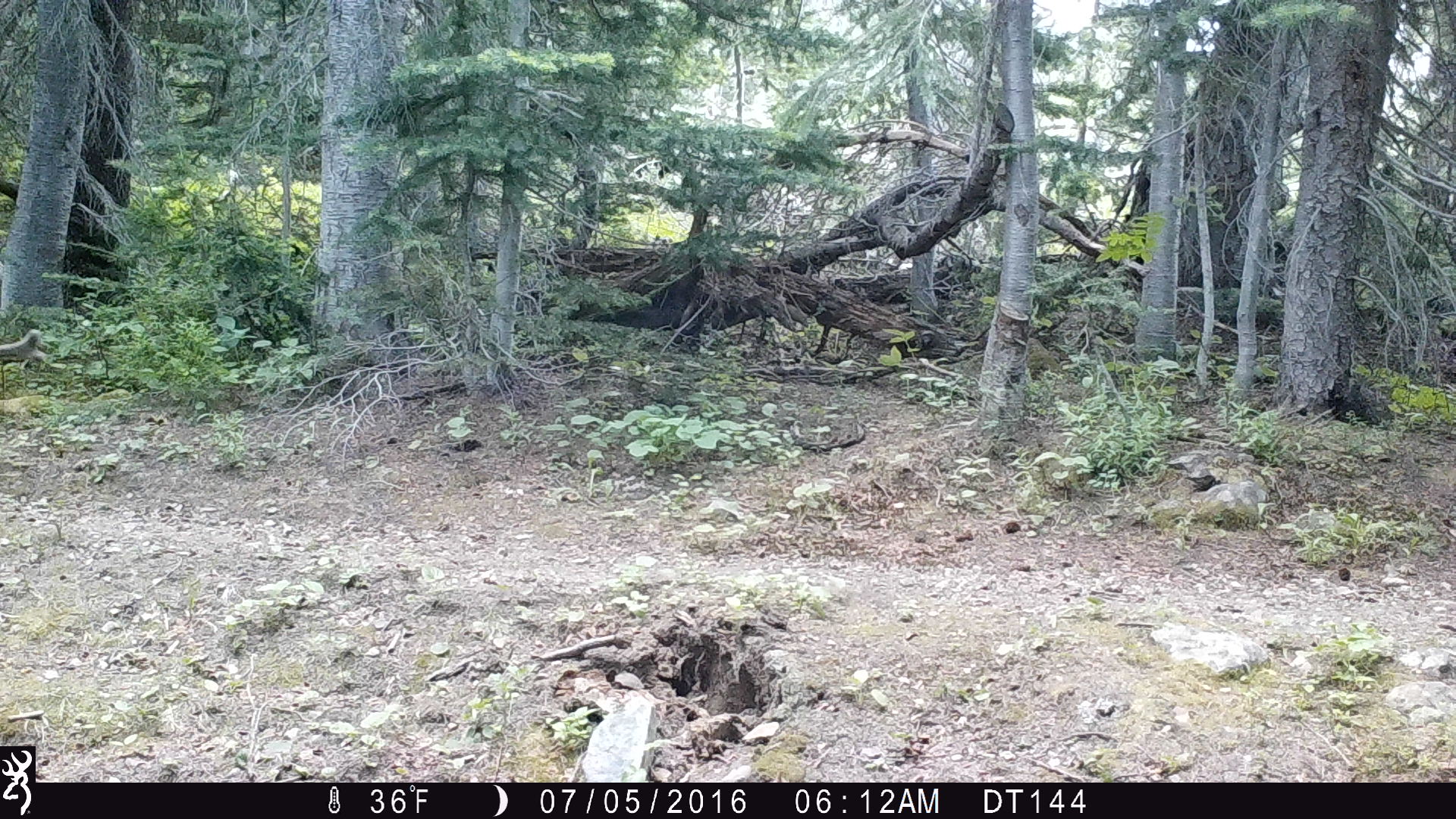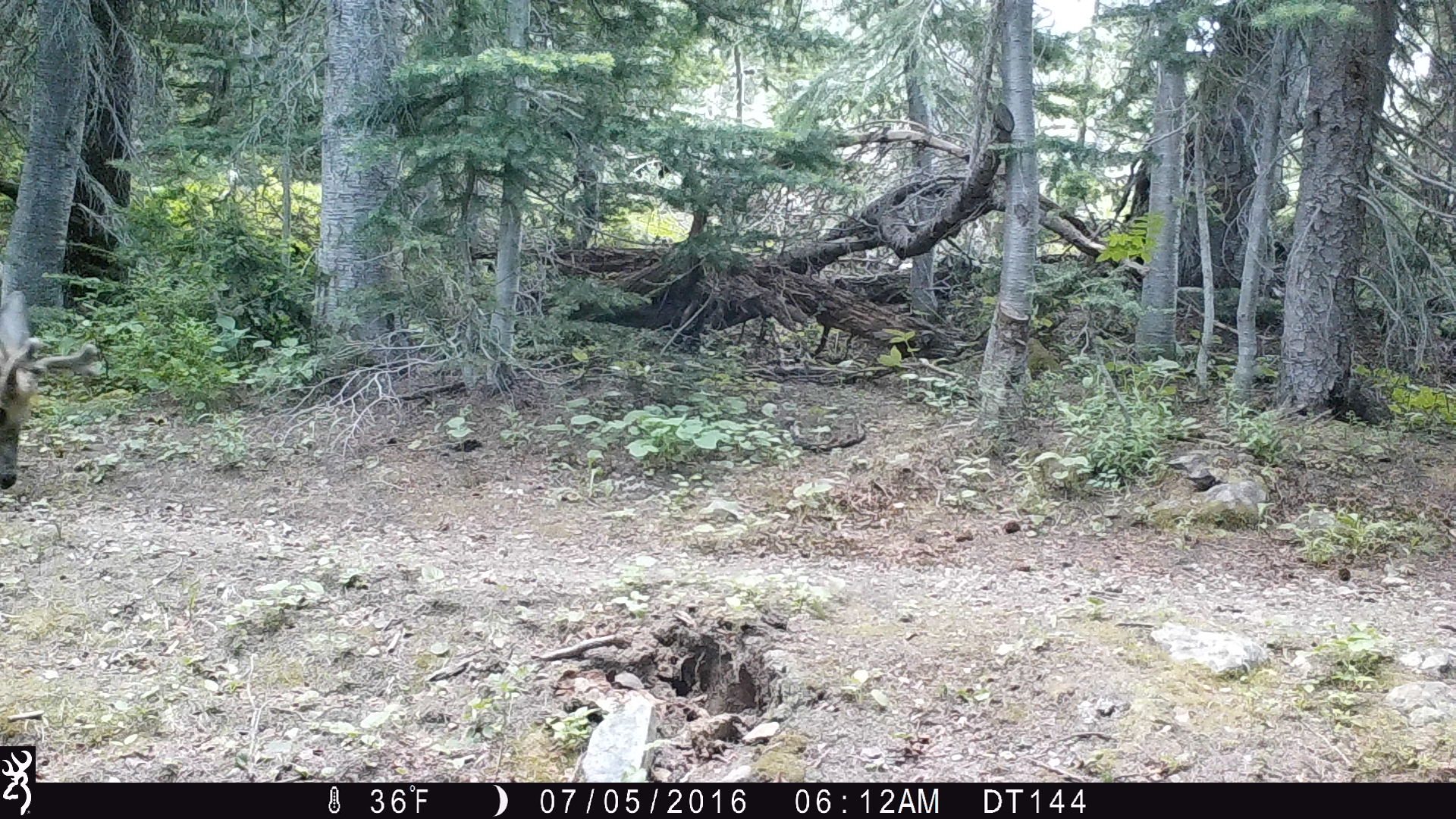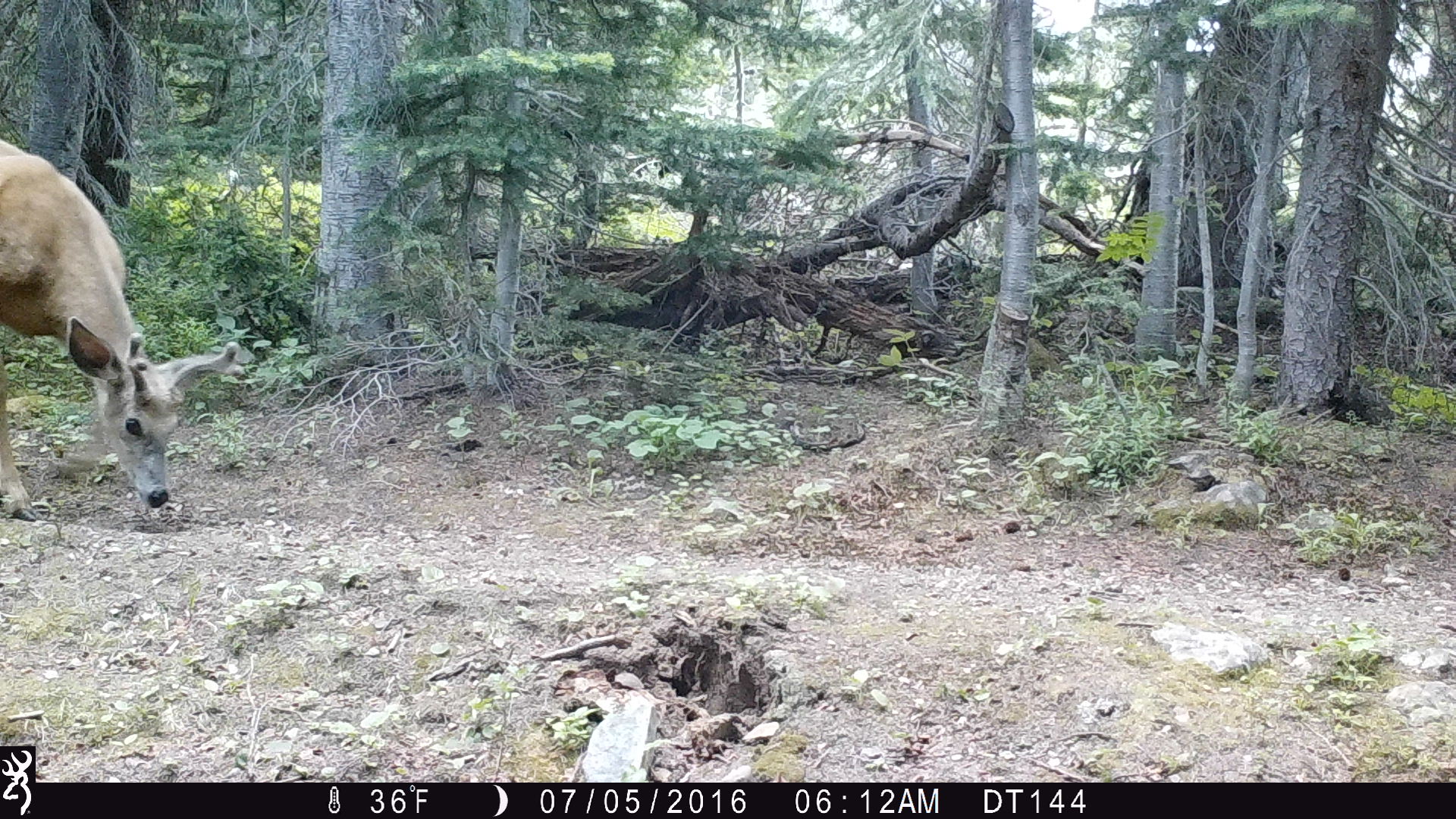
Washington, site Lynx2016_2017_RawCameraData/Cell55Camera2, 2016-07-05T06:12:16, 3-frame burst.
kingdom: Animalia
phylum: Chordata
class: Mammalia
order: Artiodactyla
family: Cervidae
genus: Odocoileus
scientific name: Odocoileus hemionus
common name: mule deer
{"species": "Odocoileus hemionus (mule deer)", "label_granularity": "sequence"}